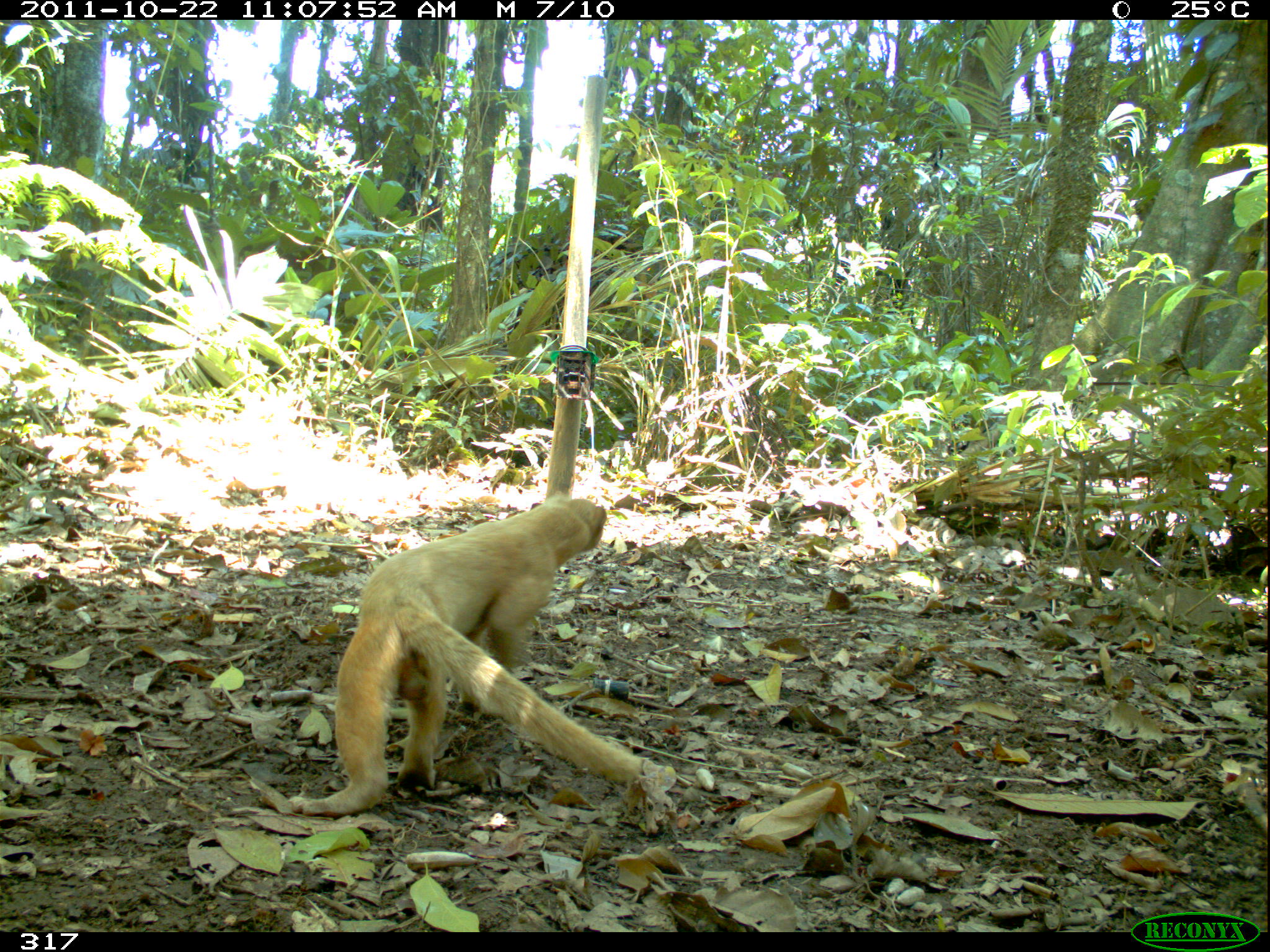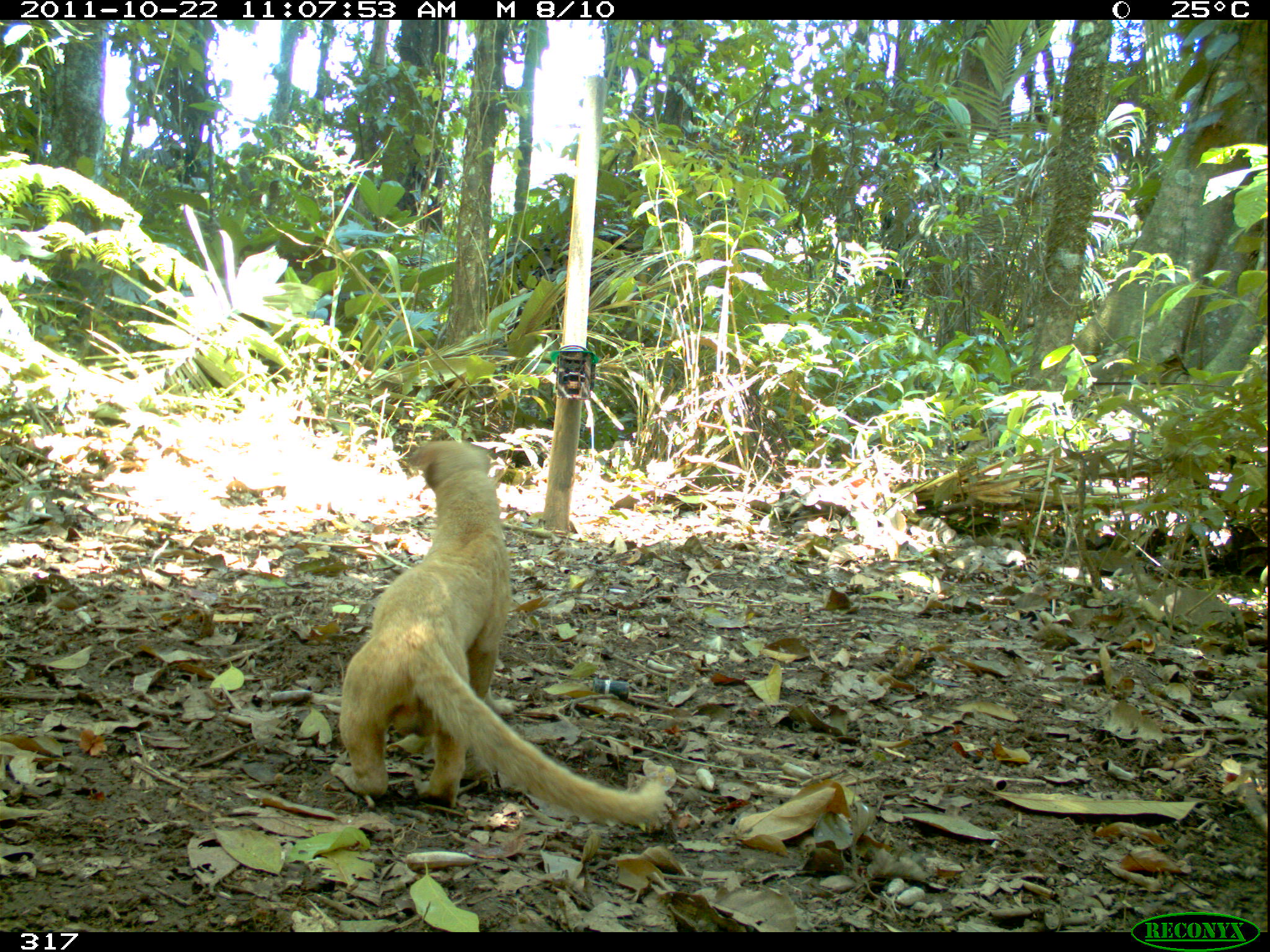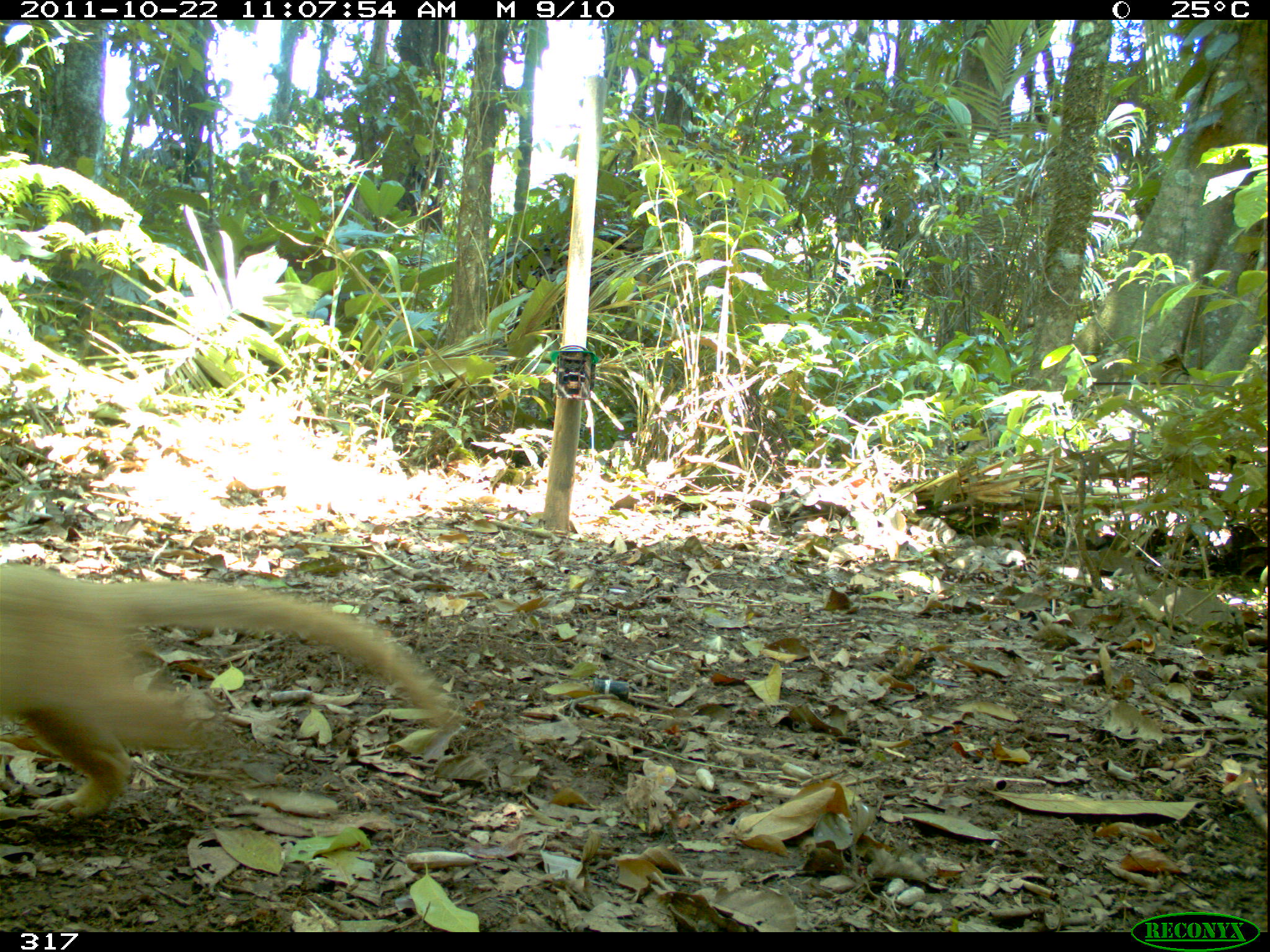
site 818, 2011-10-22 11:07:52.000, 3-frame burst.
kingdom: Animalia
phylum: Chordata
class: Mammalia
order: Carnivora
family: Mustelidae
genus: Eira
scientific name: Eira barbara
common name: tayra